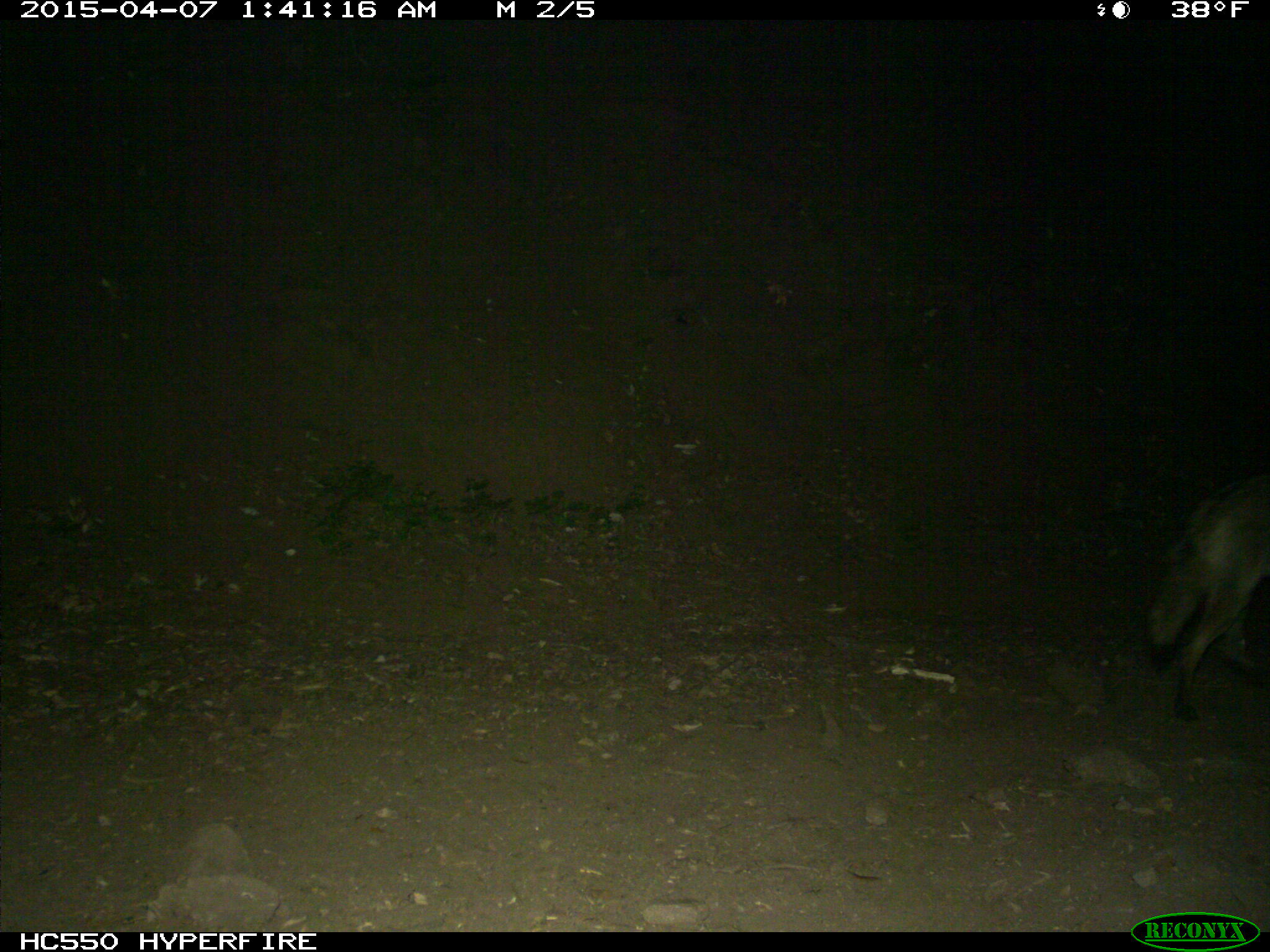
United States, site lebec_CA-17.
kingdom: Animalia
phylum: Chordata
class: Mammalia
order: Carnivora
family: Canidae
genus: Canis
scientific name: Canis latrans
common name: coyote